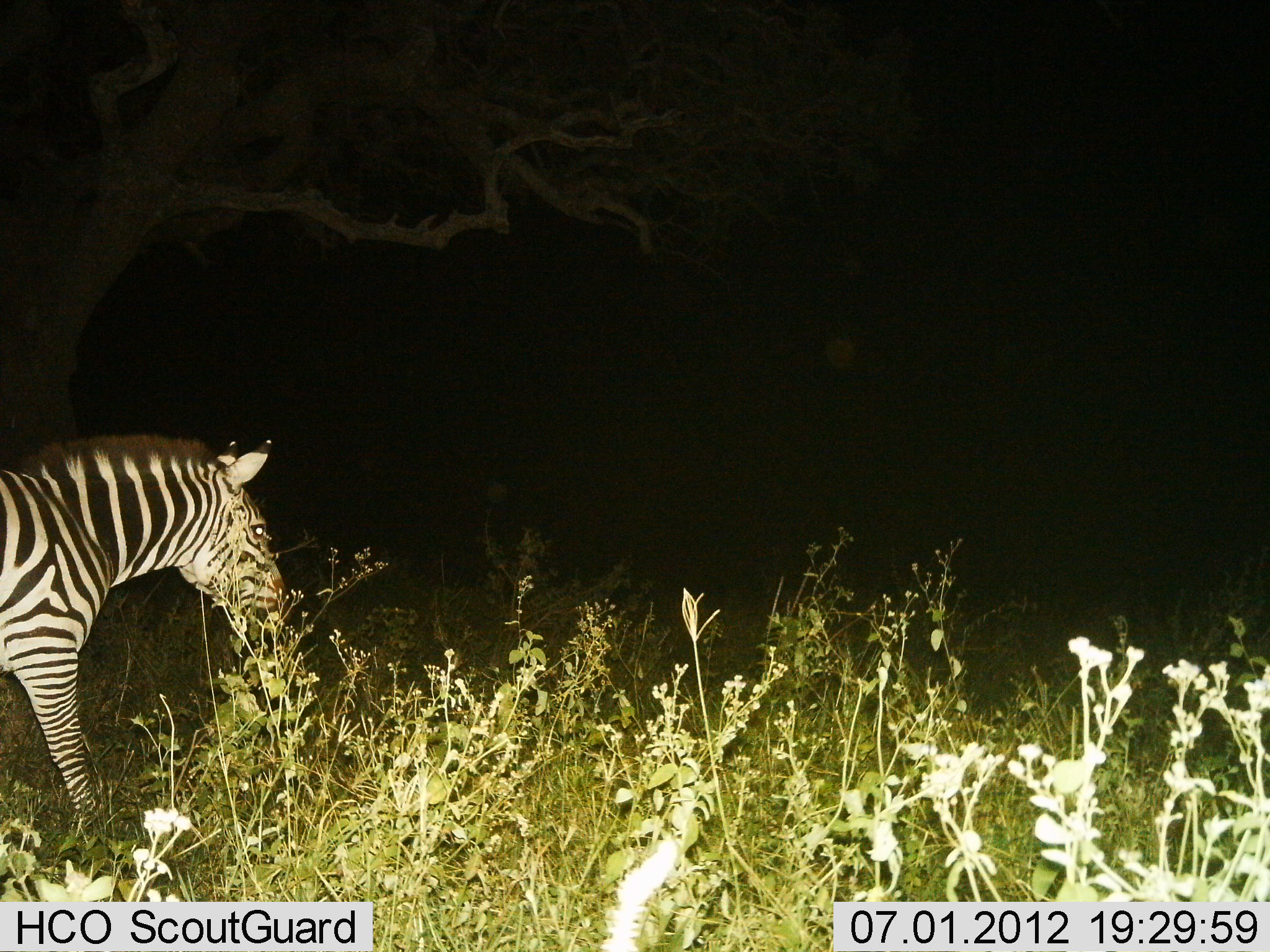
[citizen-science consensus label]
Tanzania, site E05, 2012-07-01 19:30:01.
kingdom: Animalia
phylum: Chordata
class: Mammalia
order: Perissodactyla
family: Equidae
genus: Equus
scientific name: Equus quagga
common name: plains zebra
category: zebra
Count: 1.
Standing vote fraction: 40%.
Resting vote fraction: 0%.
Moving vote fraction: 60%.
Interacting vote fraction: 0%.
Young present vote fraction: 0%.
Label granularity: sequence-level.